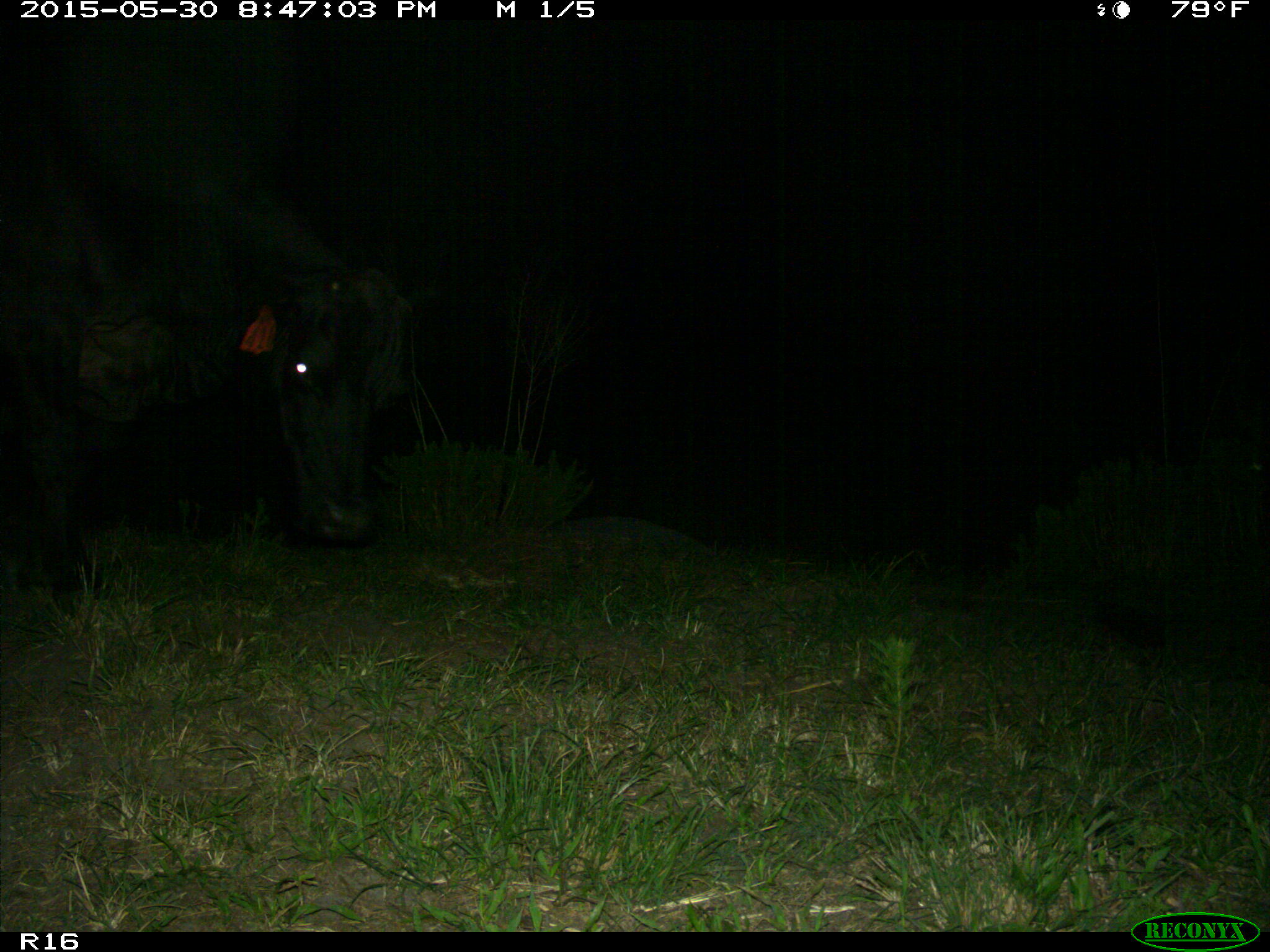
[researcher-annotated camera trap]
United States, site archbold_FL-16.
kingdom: Animalia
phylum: Chordata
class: Mammalia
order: Artiodactyla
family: Bovidae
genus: Bos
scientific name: Bos taurus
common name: domestic cow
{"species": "Bos taurus (domestic cow)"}